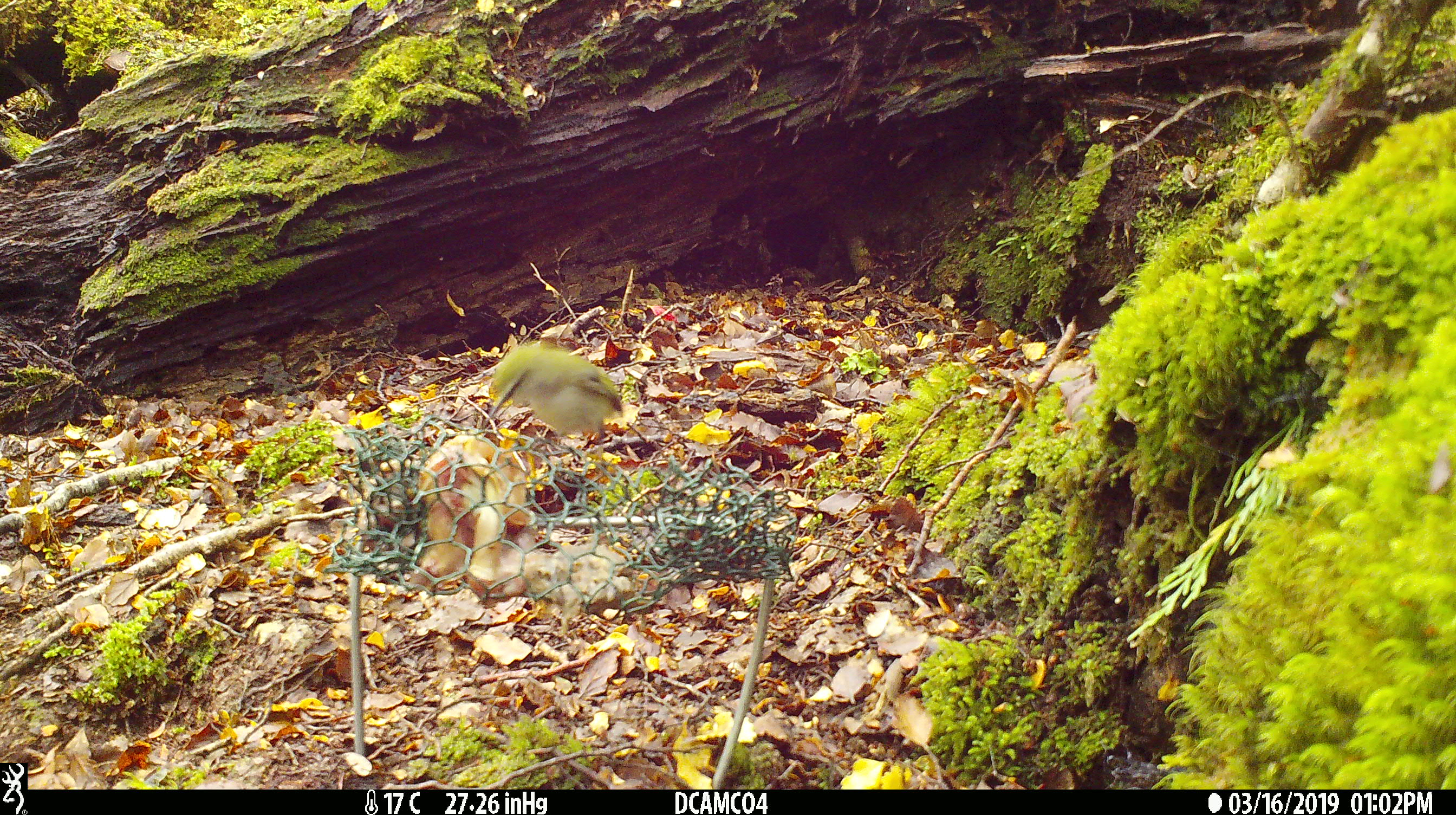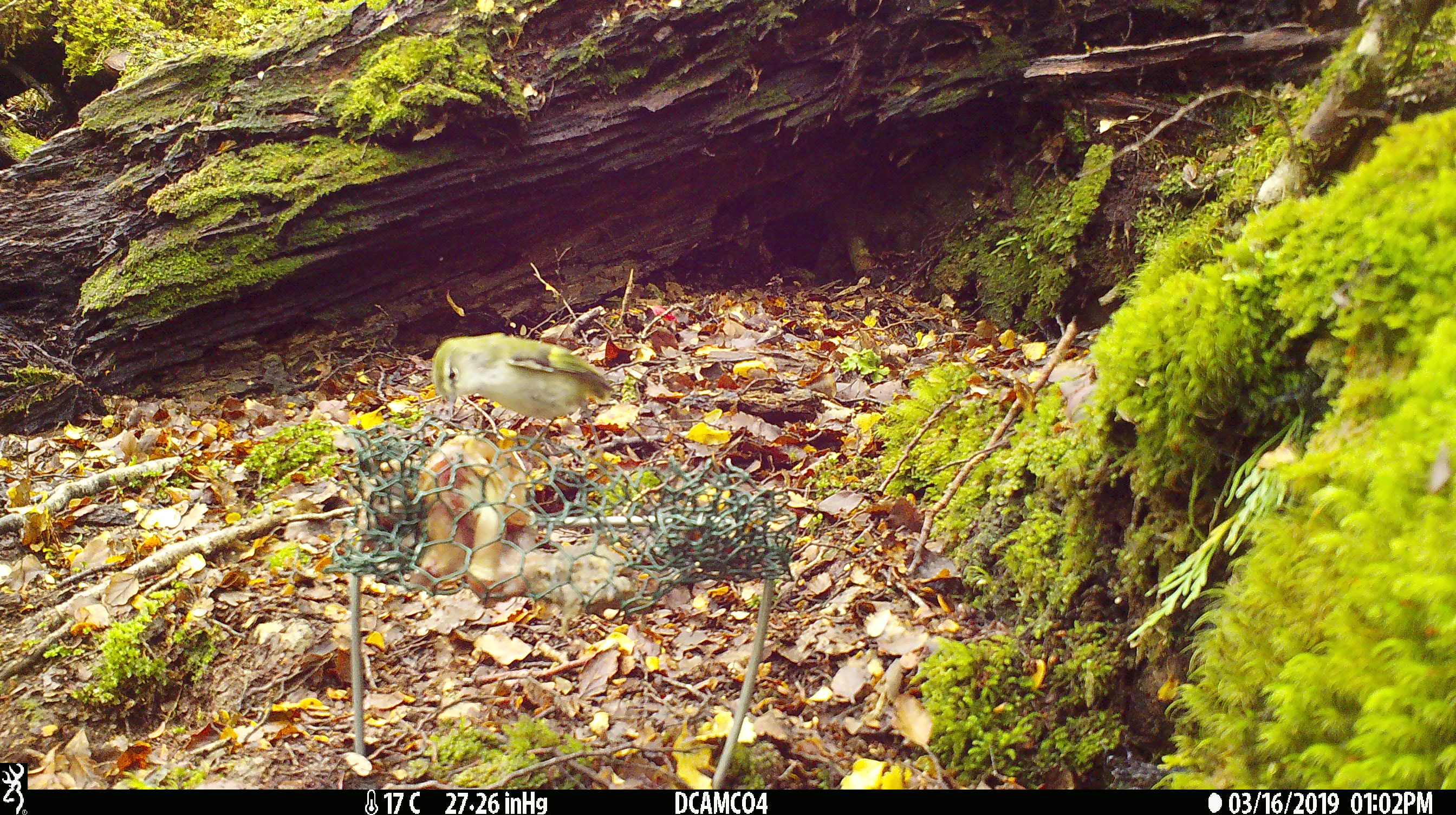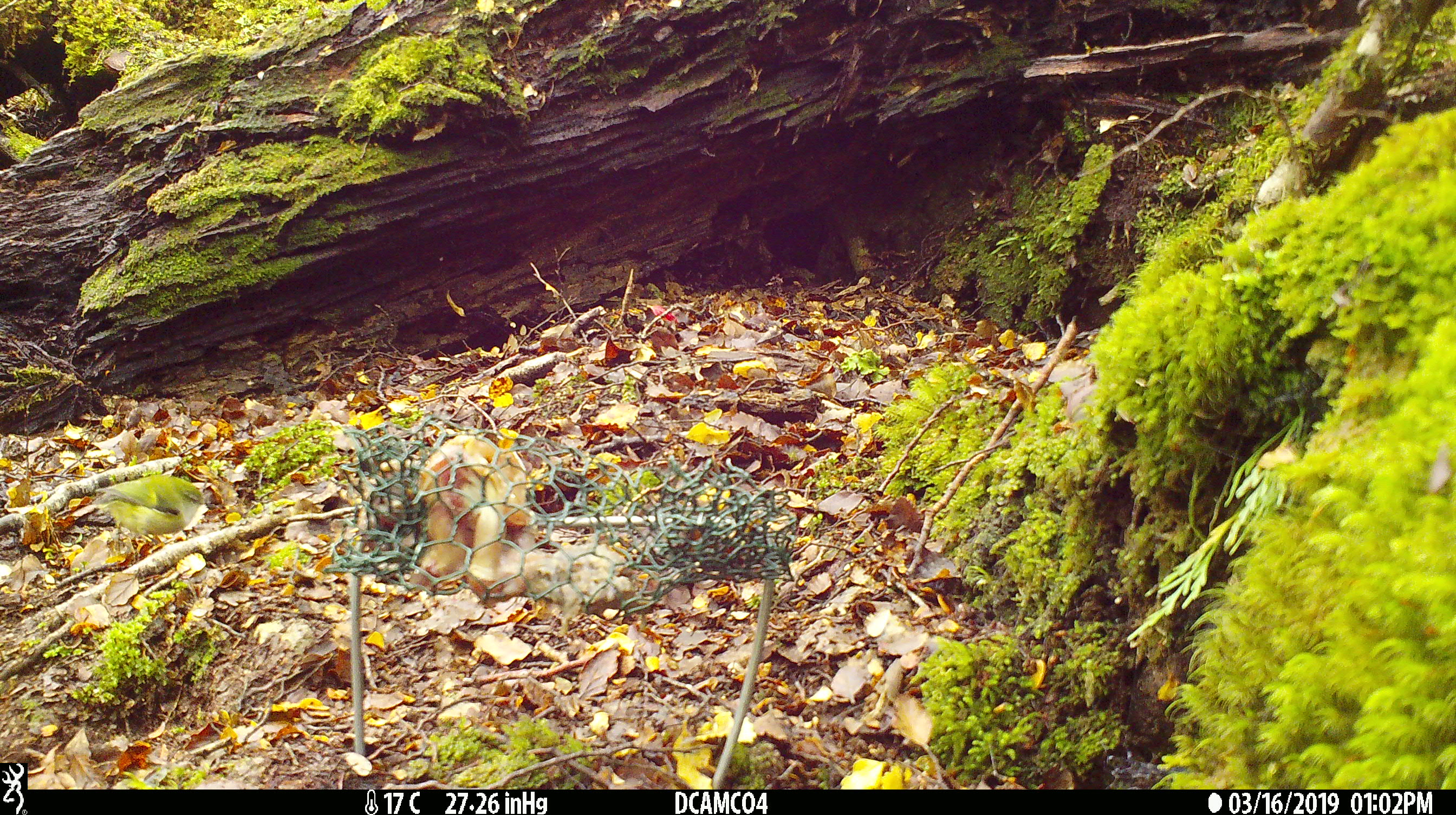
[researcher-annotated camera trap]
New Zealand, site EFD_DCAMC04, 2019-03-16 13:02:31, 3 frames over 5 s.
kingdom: Animalia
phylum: Chordata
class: Aves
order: Passeriformes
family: Acanthisittidae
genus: Acanthisitta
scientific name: Acanthisitta chloris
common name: rifleman